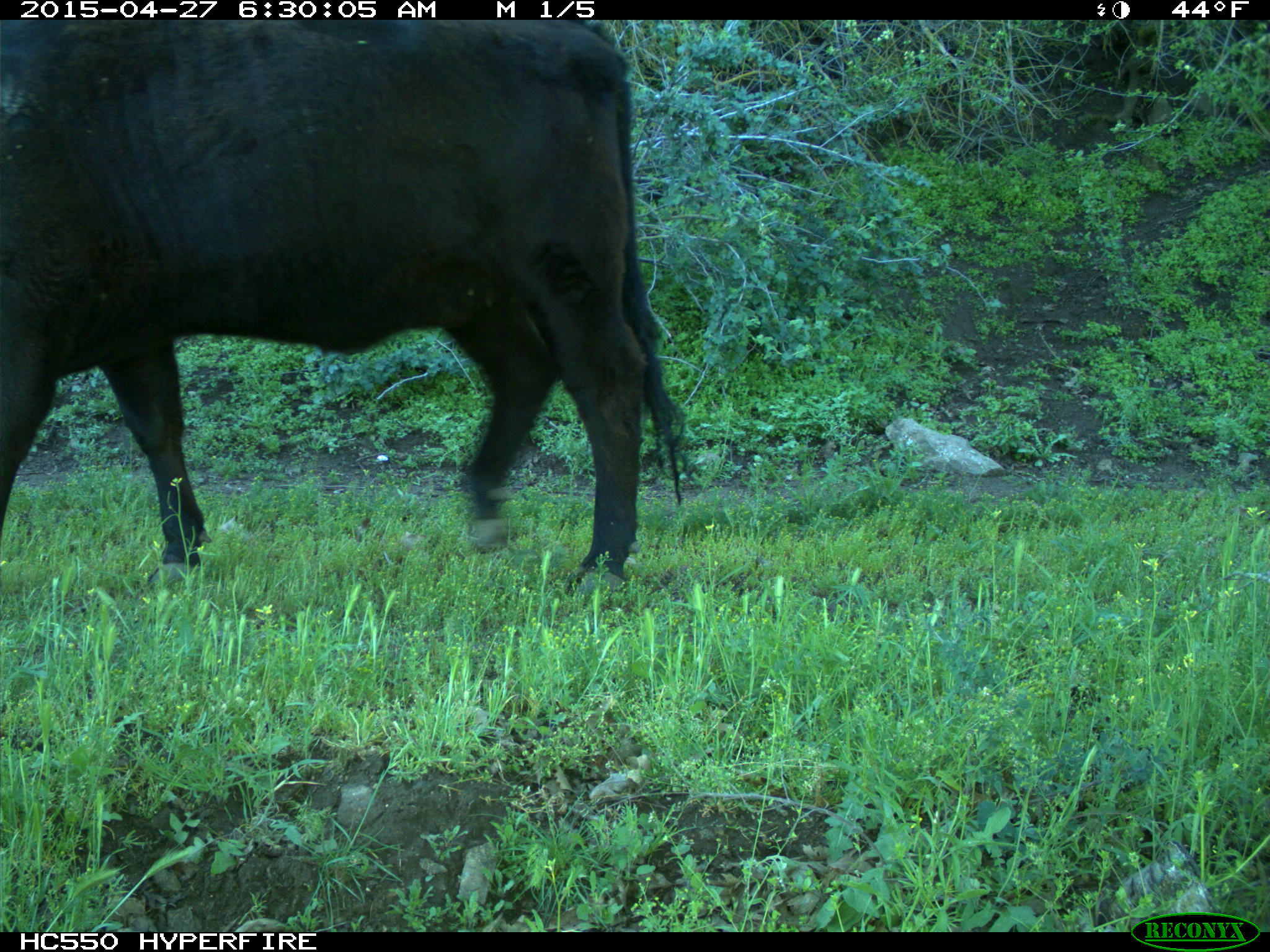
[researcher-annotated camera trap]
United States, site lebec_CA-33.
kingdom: Animalia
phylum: Chordata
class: Mammalia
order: Artiodactyla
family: Bovidae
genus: Bos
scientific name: Bos taurus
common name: domestic cow